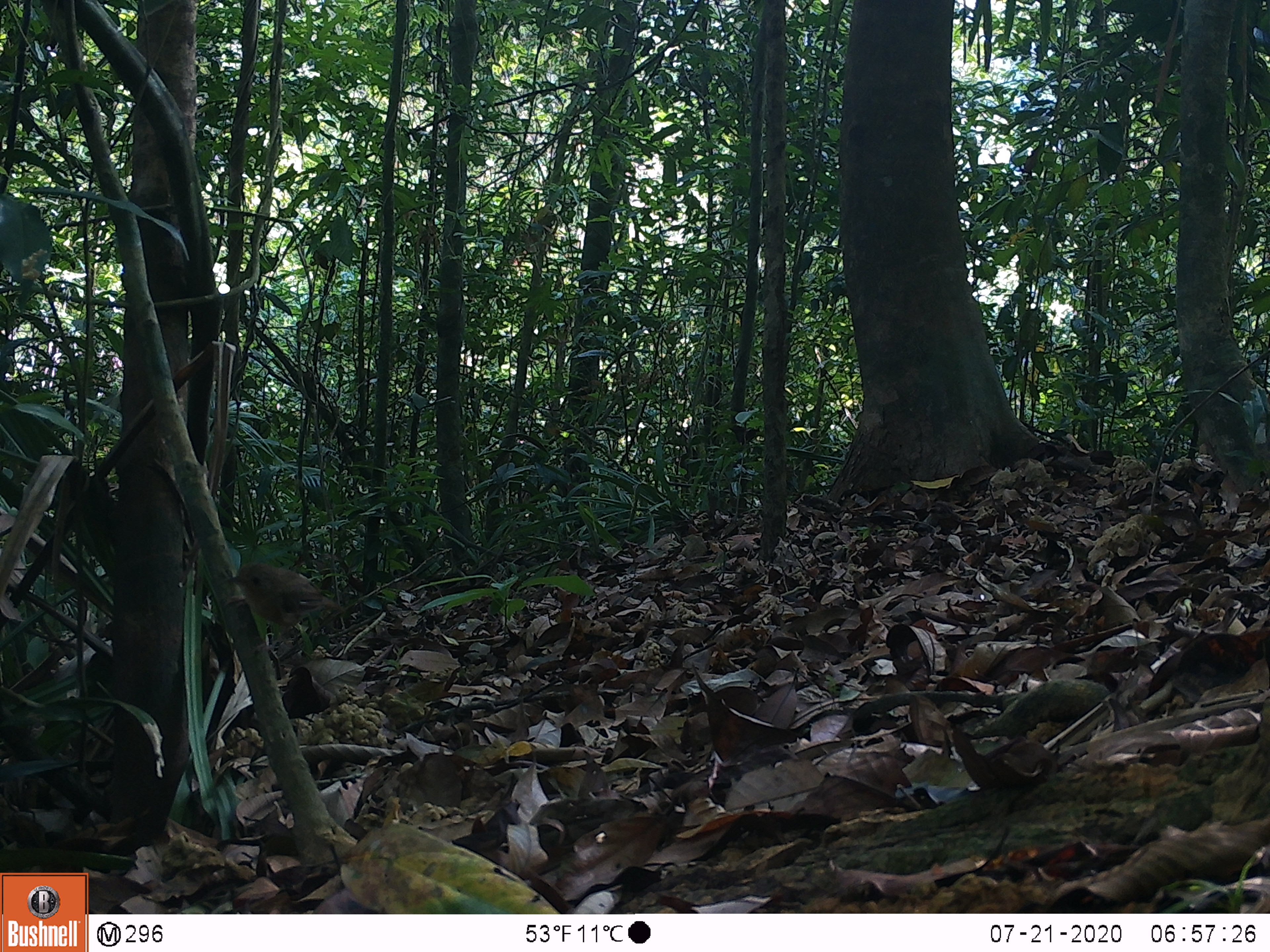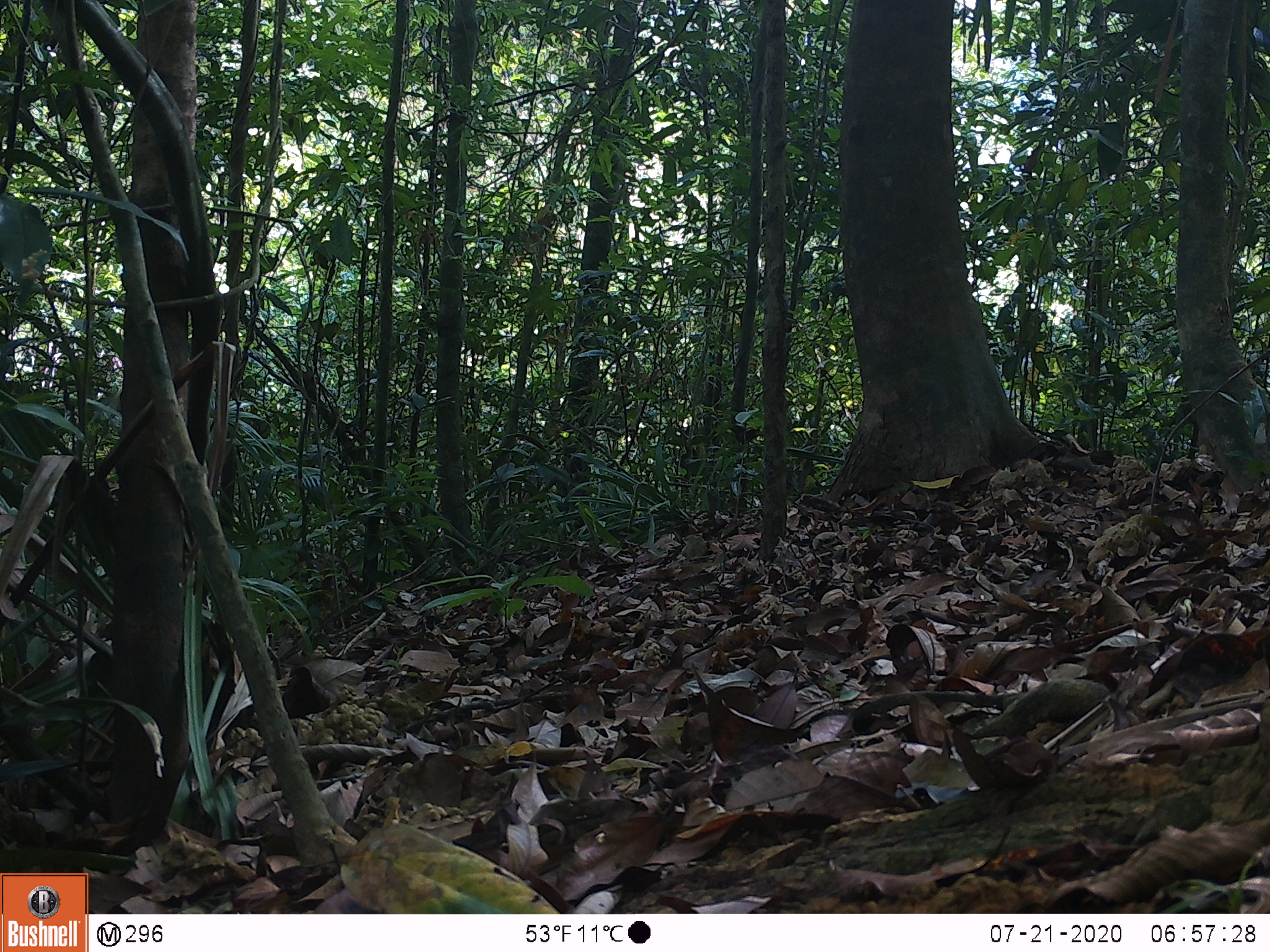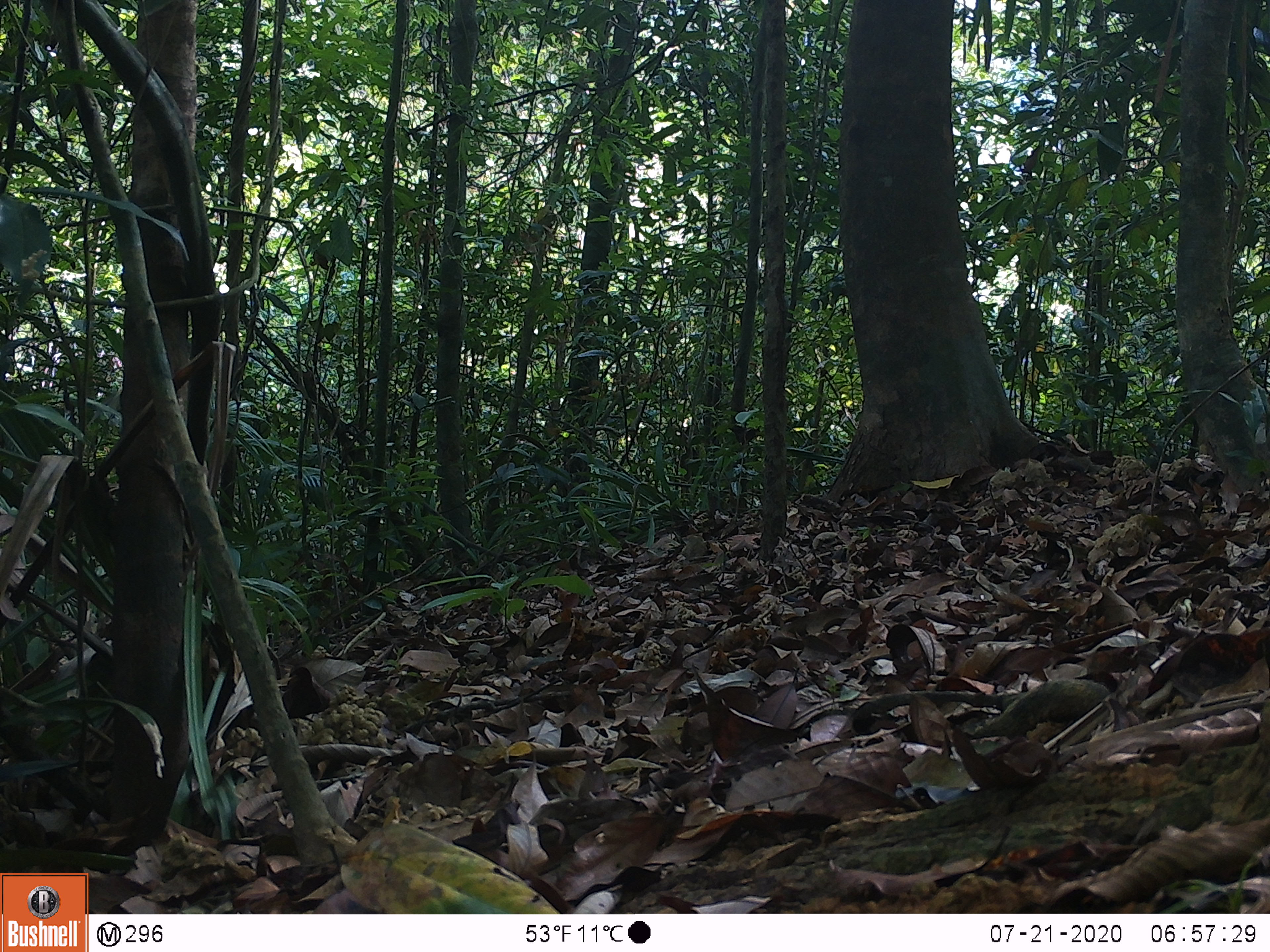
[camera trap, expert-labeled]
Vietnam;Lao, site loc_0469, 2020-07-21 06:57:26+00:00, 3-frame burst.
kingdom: Animalia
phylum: Chordata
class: Aves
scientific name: Aves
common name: bird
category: unidentified bird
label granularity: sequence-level